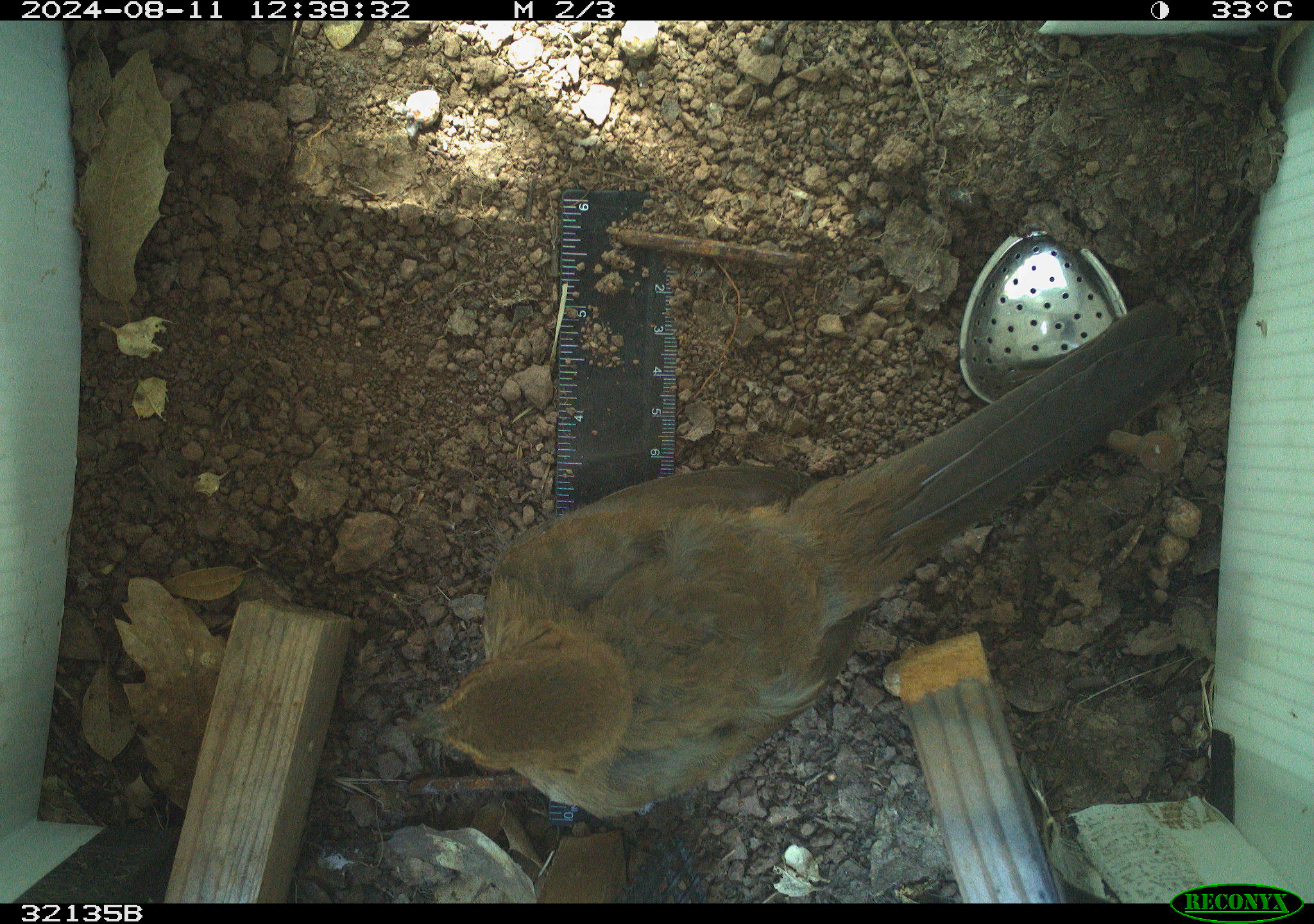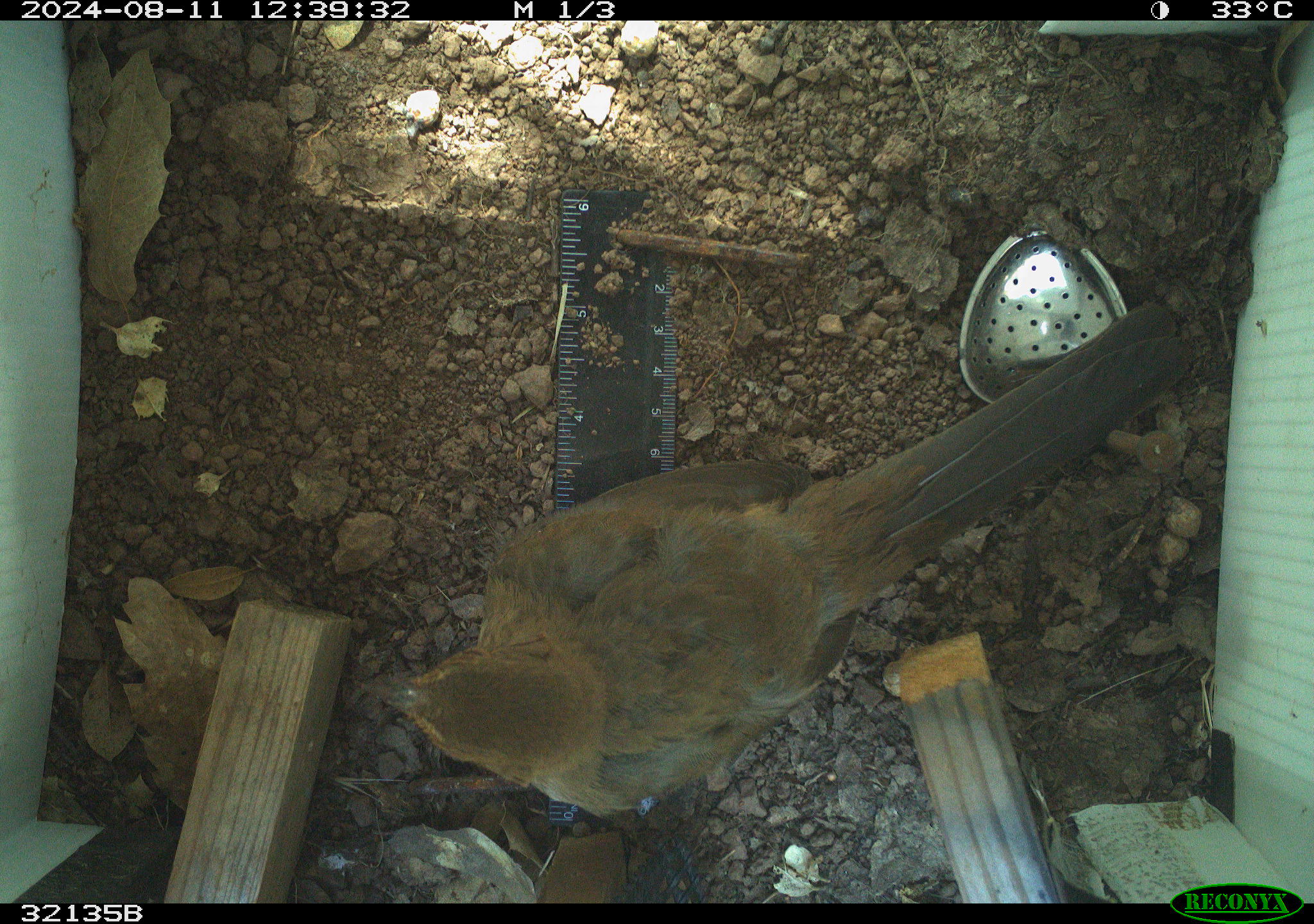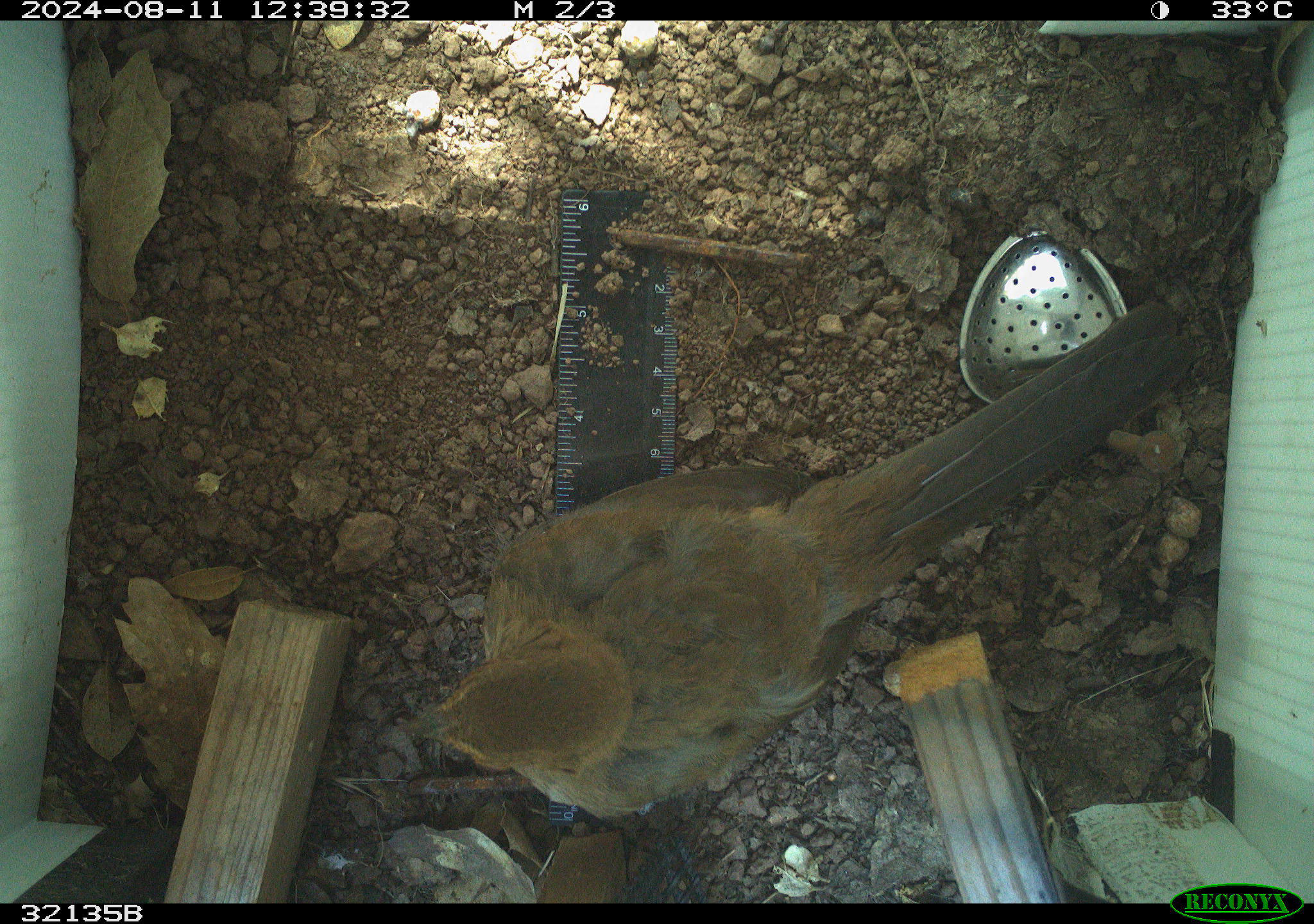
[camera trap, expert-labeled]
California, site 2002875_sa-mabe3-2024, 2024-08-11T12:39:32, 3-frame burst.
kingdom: Animalia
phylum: Chordata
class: Aves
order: Passeriformes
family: Passerellidae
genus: Melozone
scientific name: Melozone crissalis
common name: california towhee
California towhee (Melozone crissalis).